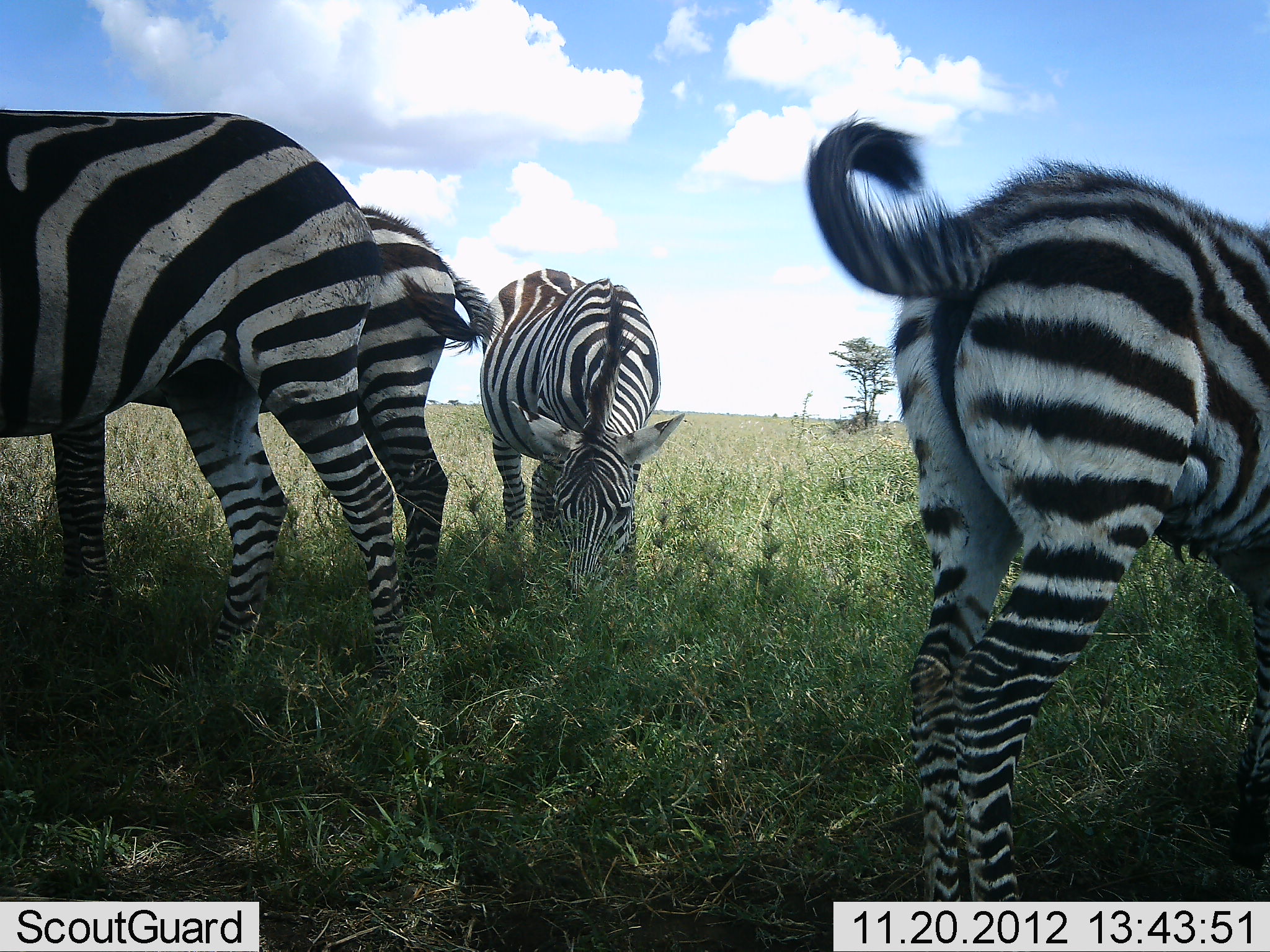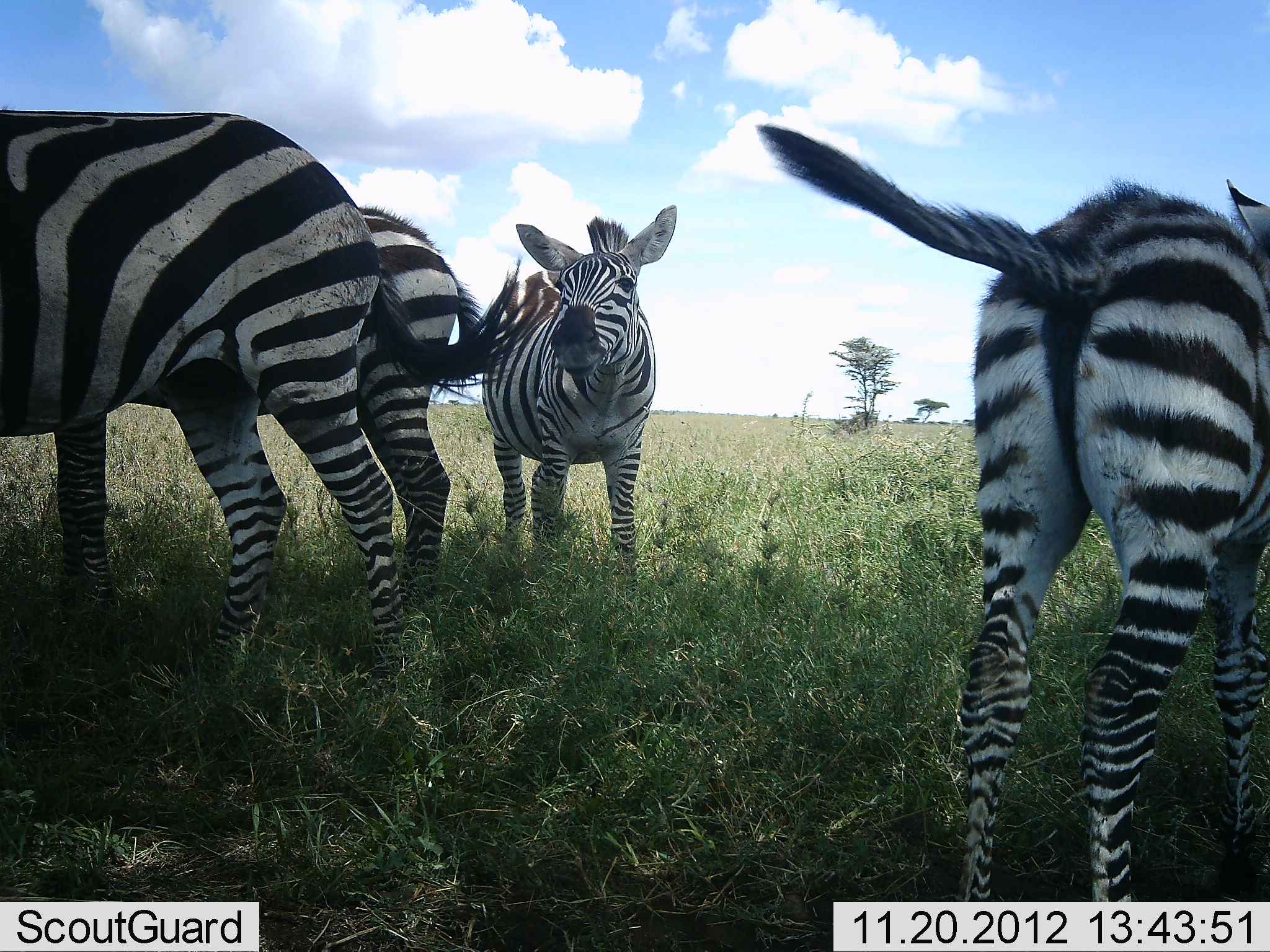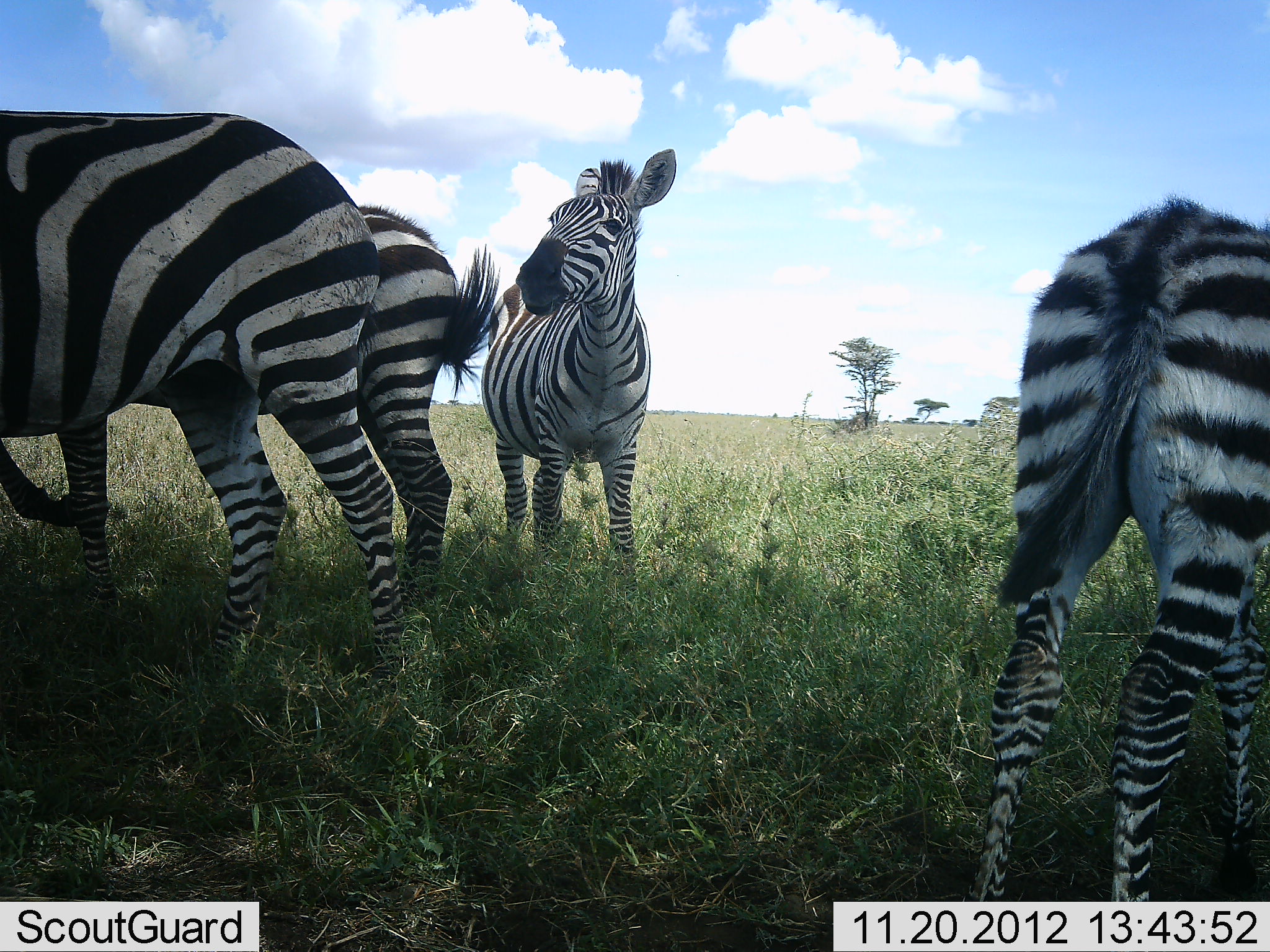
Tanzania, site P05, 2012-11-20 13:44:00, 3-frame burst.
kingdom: Animalia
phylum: Chordata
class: Mammalia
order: Perissodactyla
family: Equidae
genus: Equus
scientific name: Equus quagga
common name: plains zebra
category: zebra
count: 4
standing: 100%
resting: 0%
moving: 0%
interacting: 0%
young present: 90%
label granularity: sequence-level